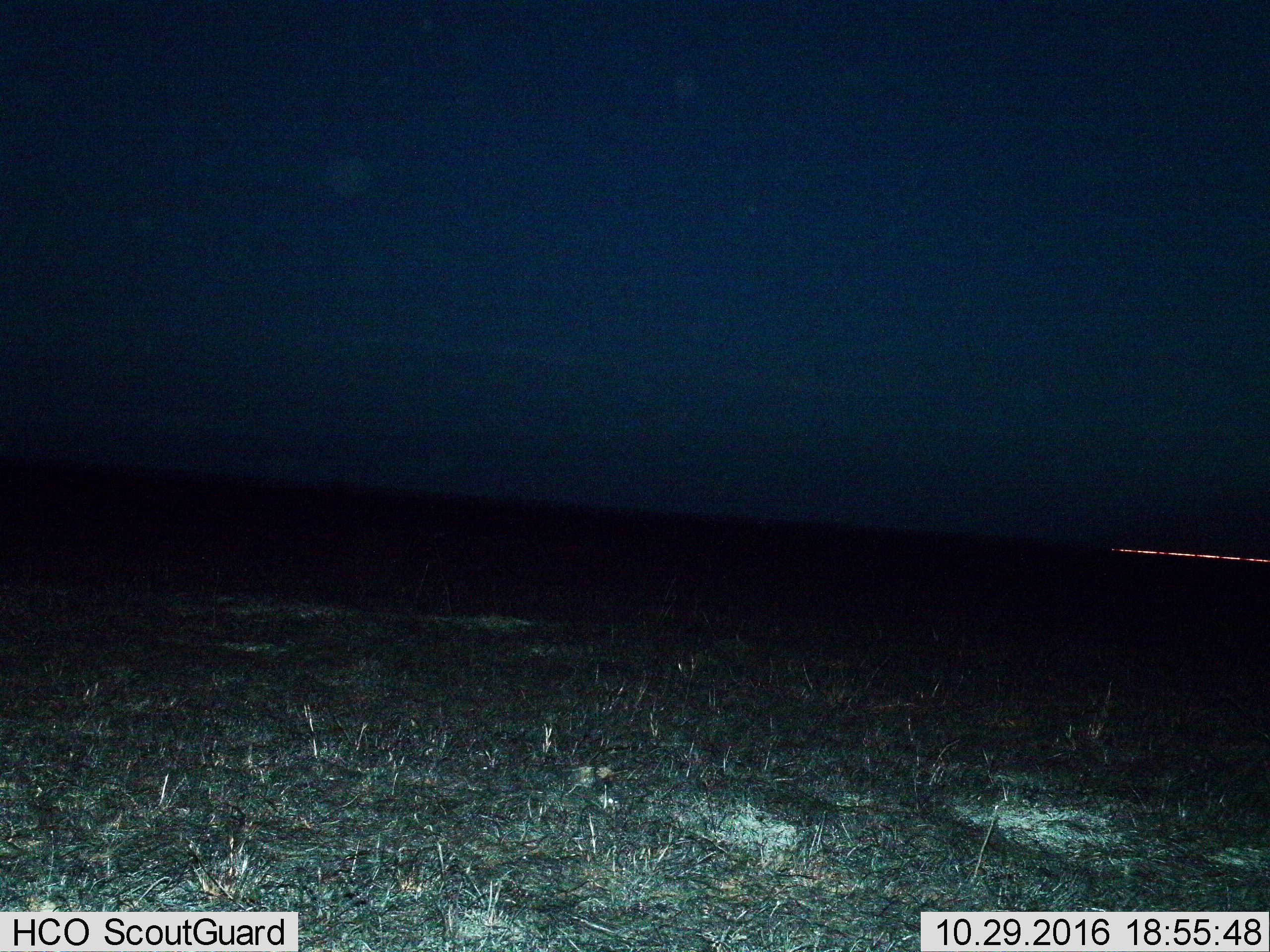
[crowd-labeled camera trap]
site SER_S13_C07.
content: unidentified animal